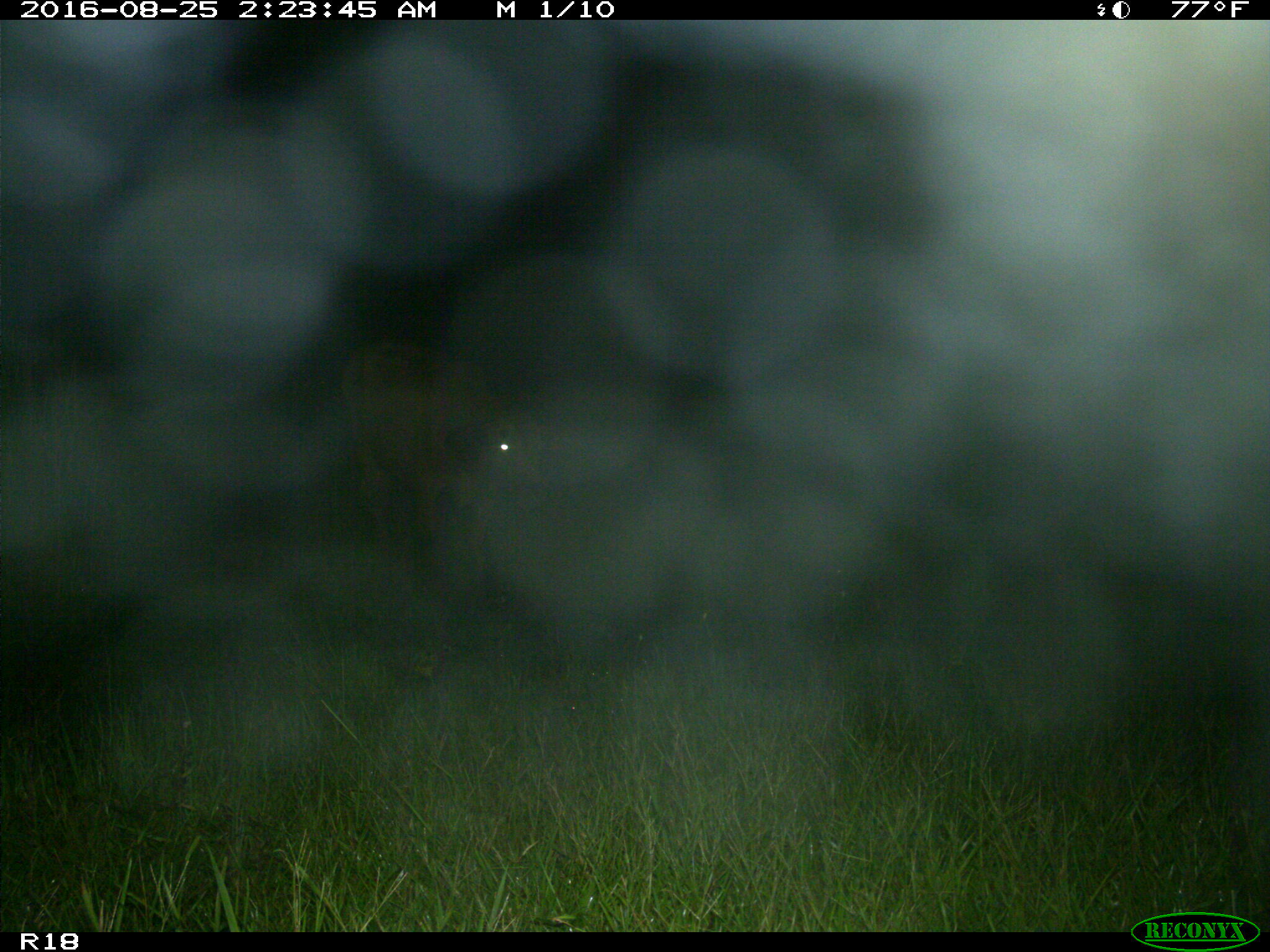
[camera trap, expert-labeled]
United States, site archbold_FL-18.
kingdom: Animalia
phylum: Chordata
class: Mammalia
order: Artiodactyla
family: Bovidae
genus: Bos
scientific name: Bos taurus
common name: domestic cow